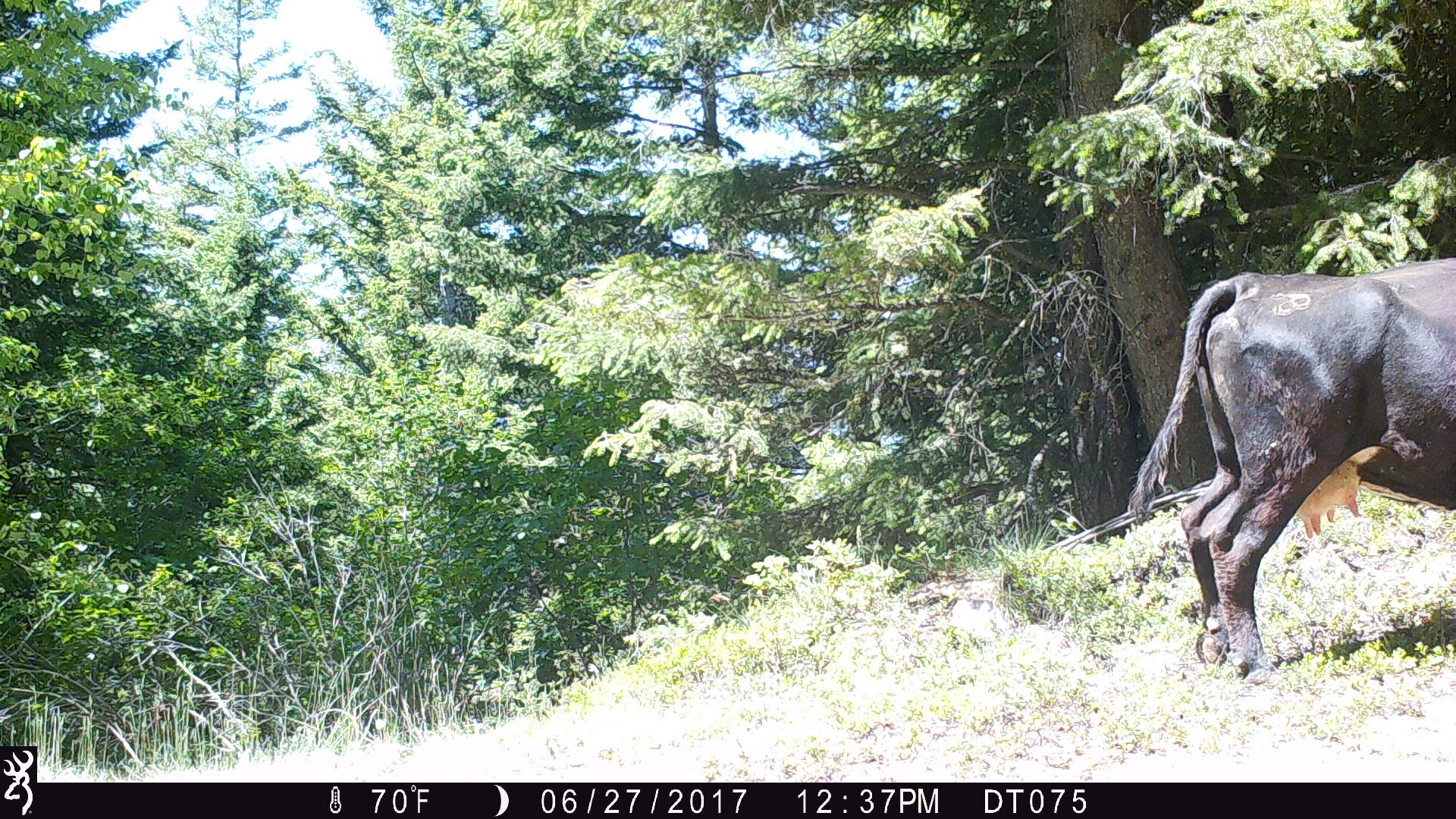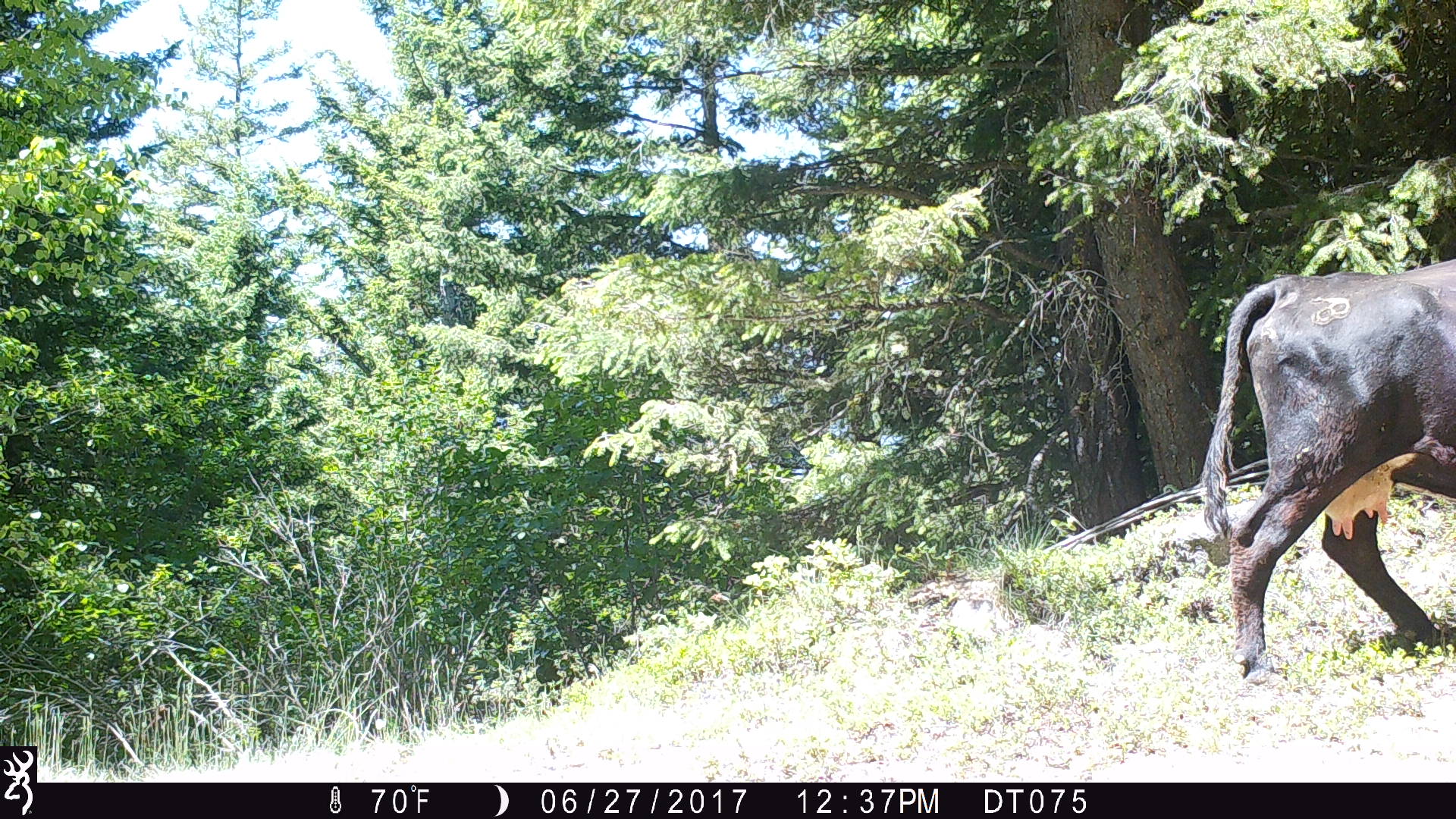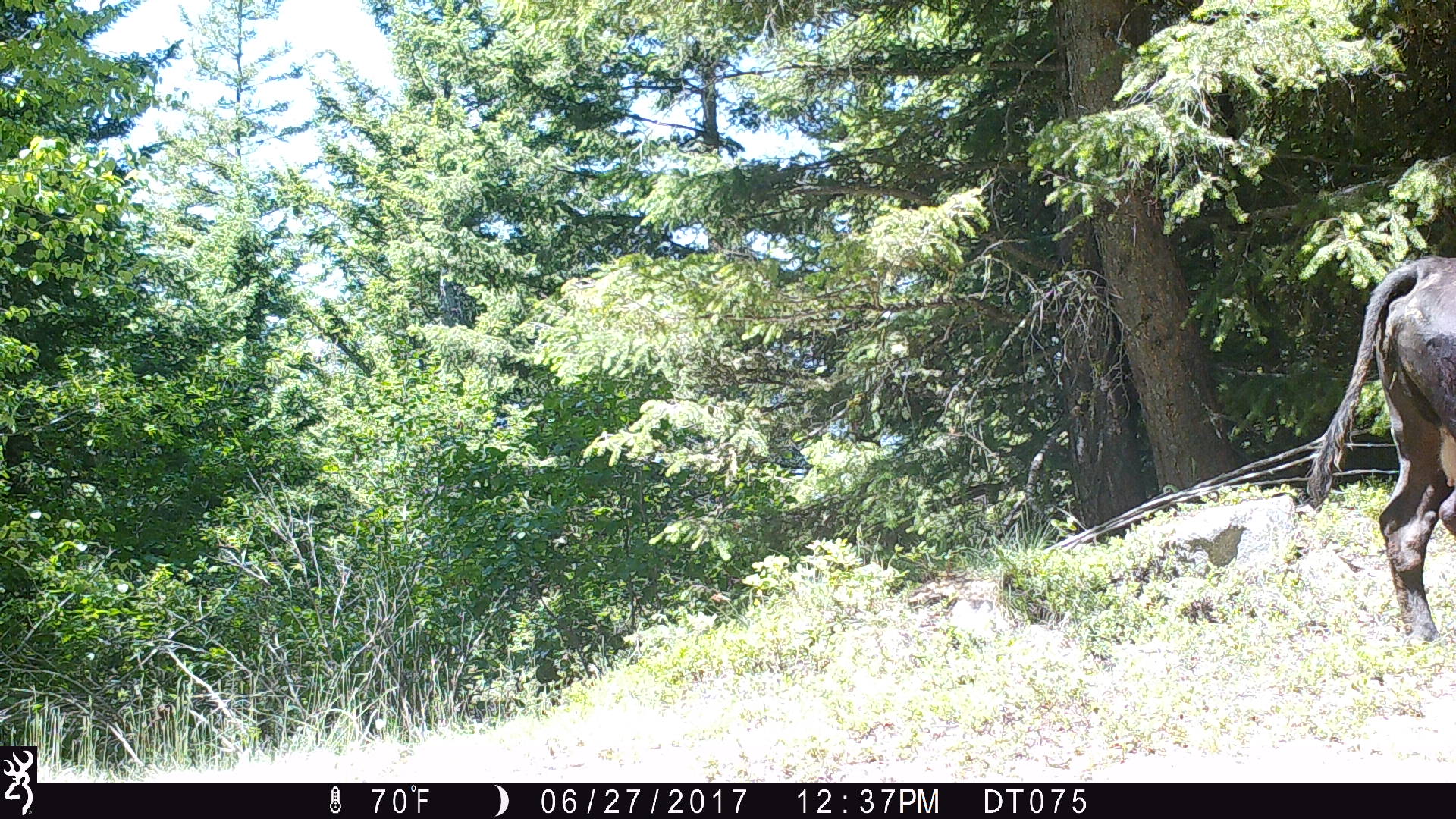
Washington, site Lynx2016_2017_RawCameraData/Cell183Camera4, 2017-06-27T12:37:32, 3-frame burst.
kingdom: Animalia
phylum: Chordata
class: Mammalia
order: Artiodactyla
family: Bovidae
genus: Bos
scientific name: Bos taurus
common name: domestic cattle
Domestic cattle (Bos taurus). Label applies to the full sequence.